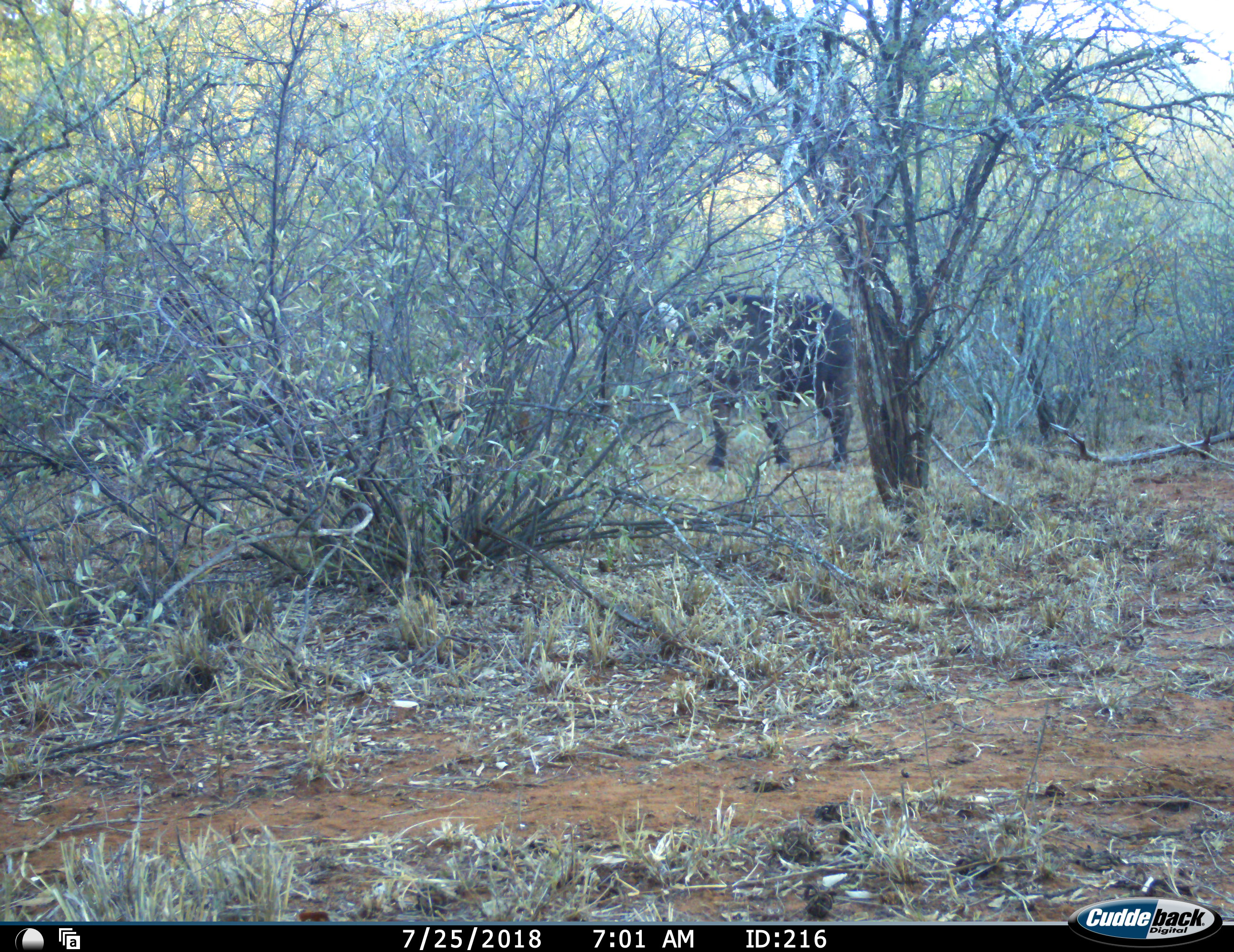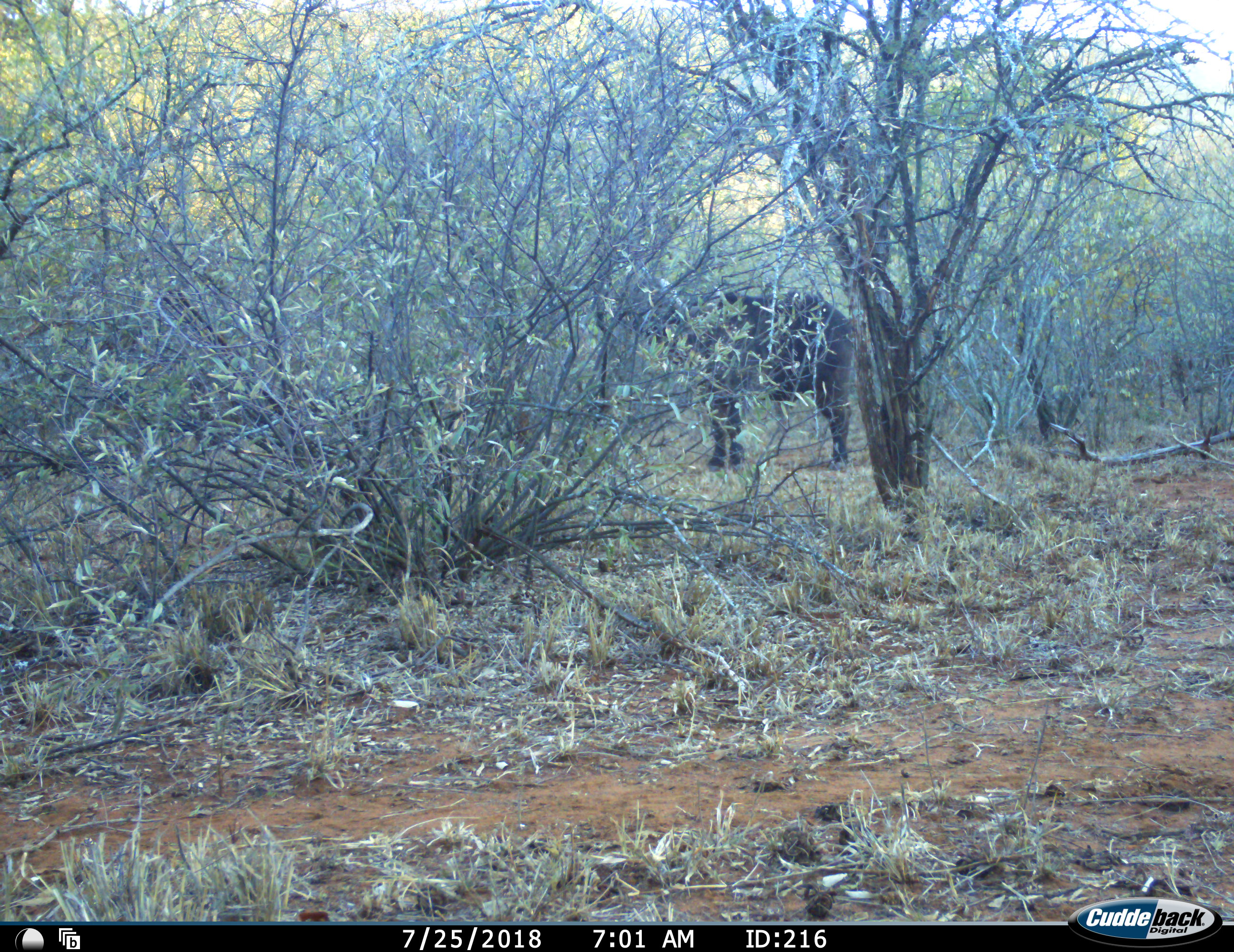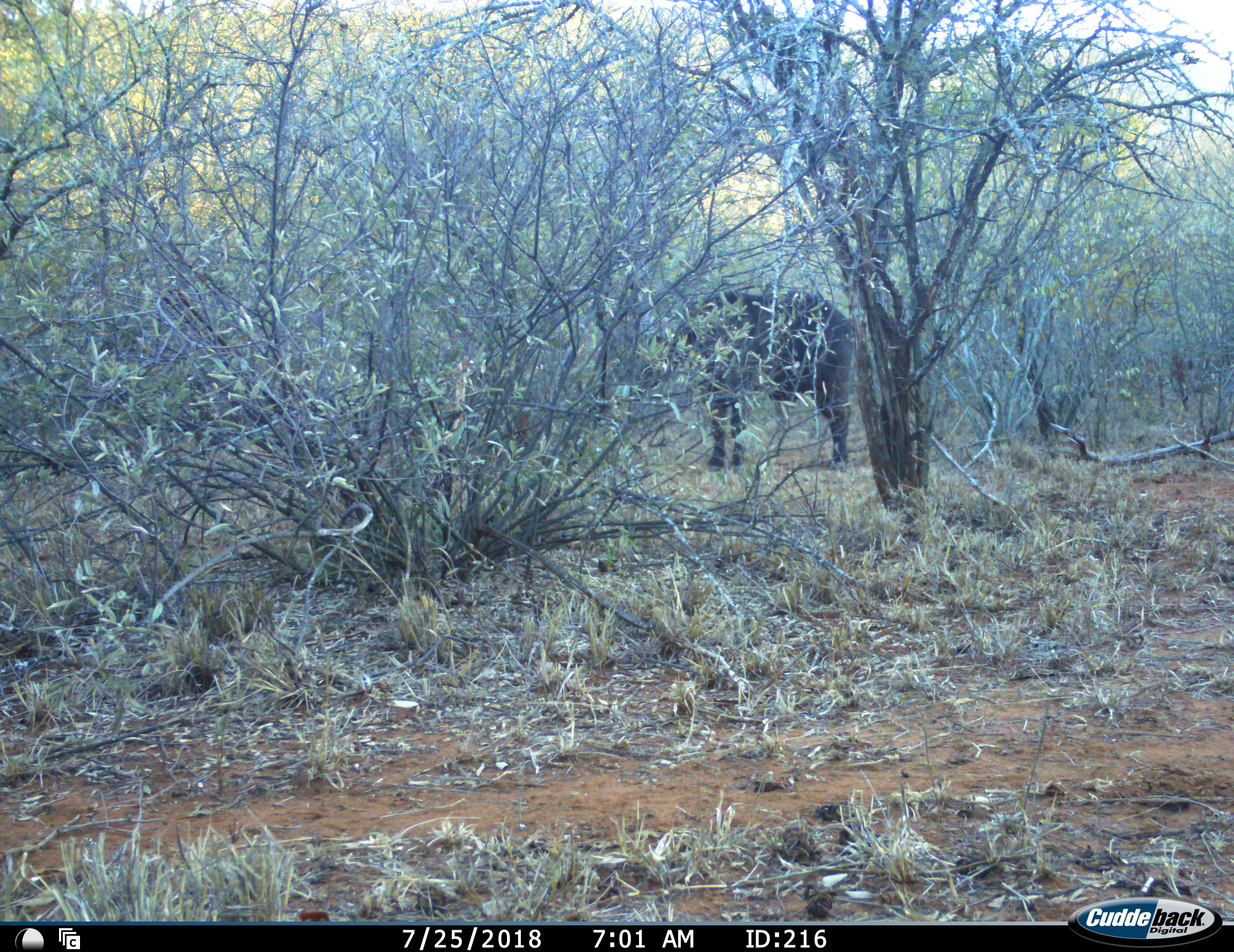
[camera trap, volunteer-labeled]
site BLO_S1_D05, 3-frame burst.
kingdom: Animalia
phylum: Chordata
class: Mammalia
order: Artiodactyla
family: Bovidae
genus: Syncerus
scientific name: Syncerus caffer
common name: african buffalo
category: buffalo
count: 1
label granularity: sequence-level